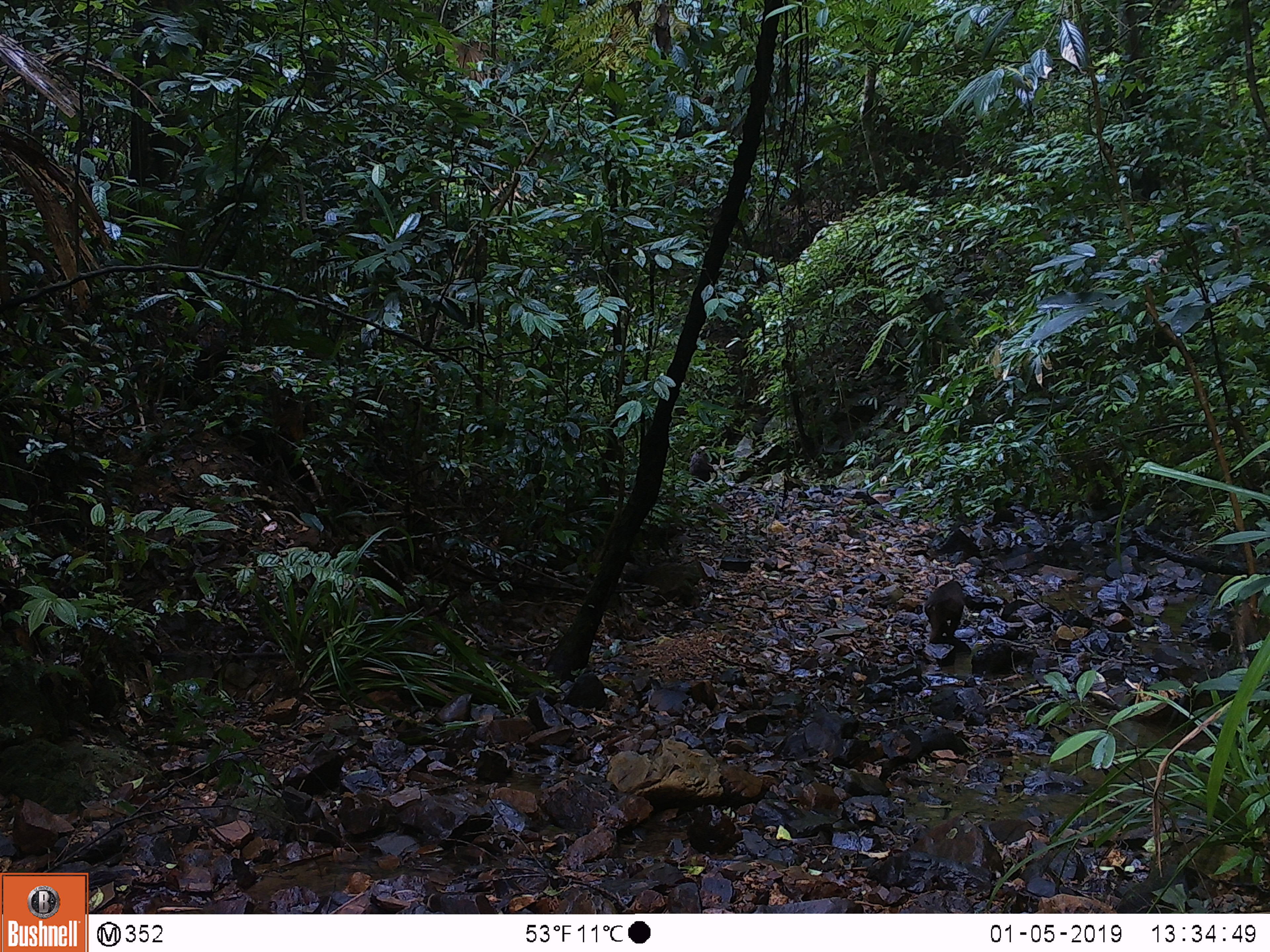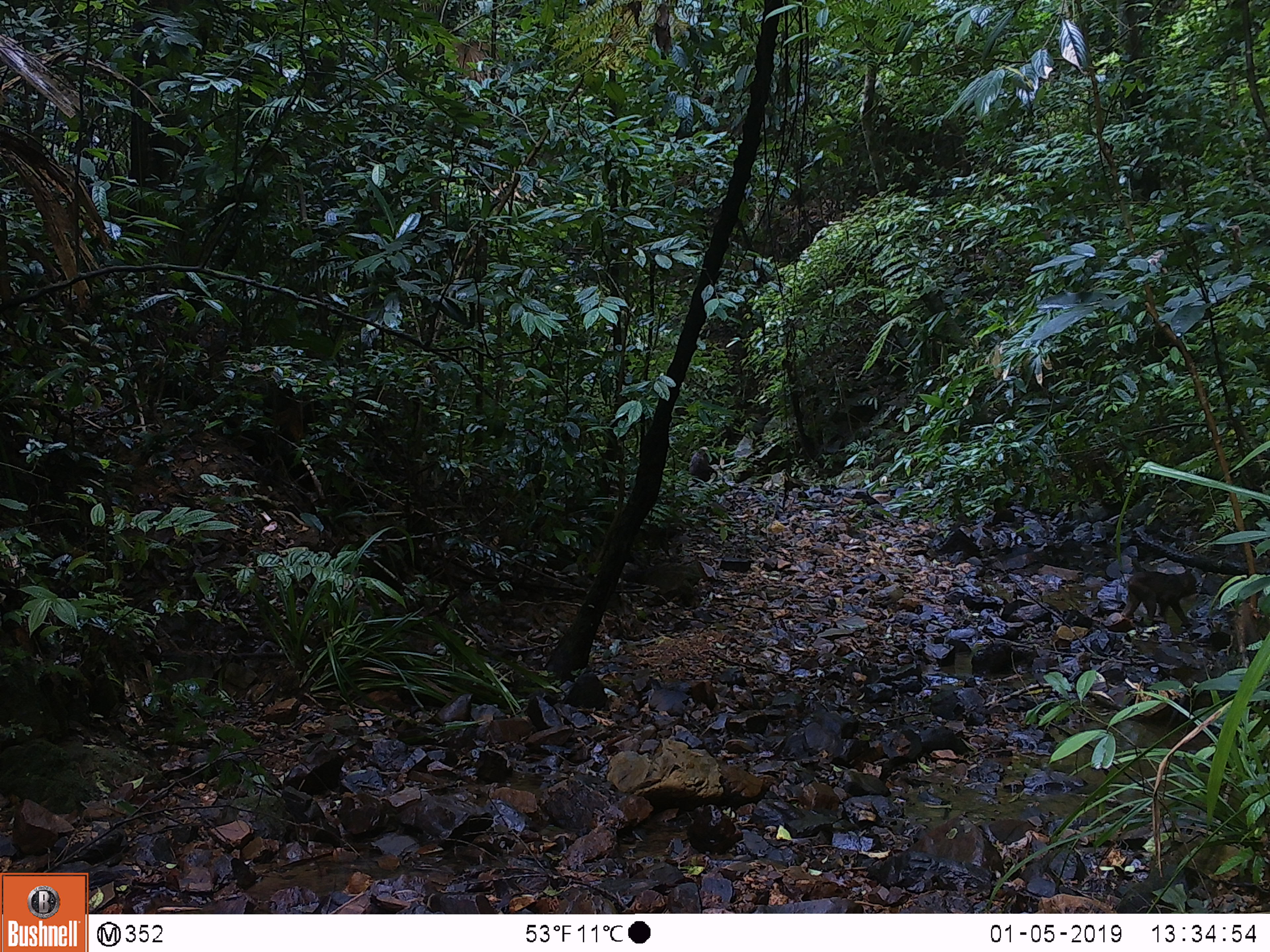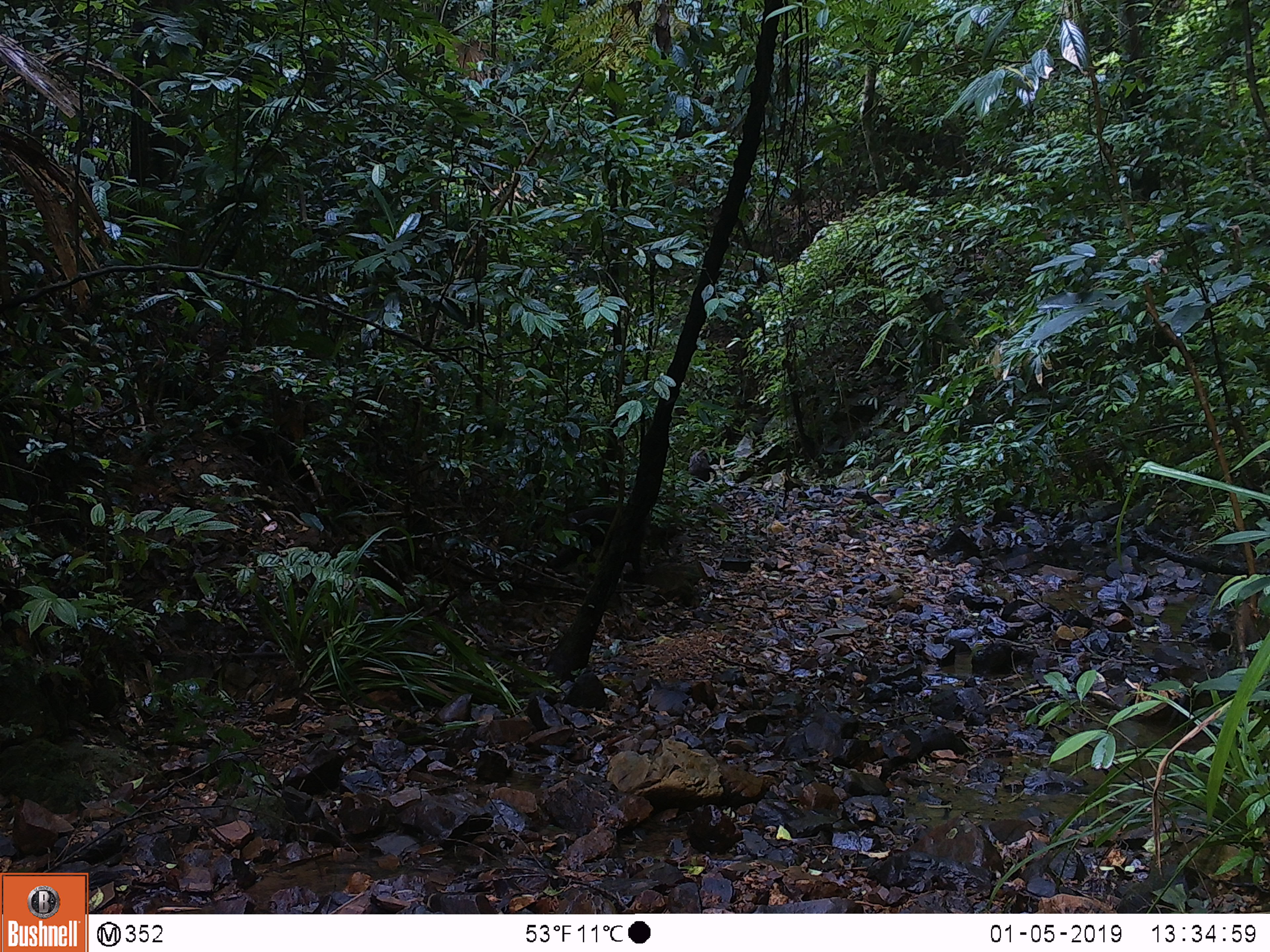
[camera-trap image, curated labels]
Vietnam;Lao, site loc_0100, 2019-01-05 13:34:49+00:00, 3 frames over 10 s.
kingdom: Animalia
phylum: Chordata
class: Mammalia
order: Primates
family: Cercopithecidae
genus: Macaca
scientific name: Macaca arctoides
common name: stump-tailed macaque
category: stump tailed macaque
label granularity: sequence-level